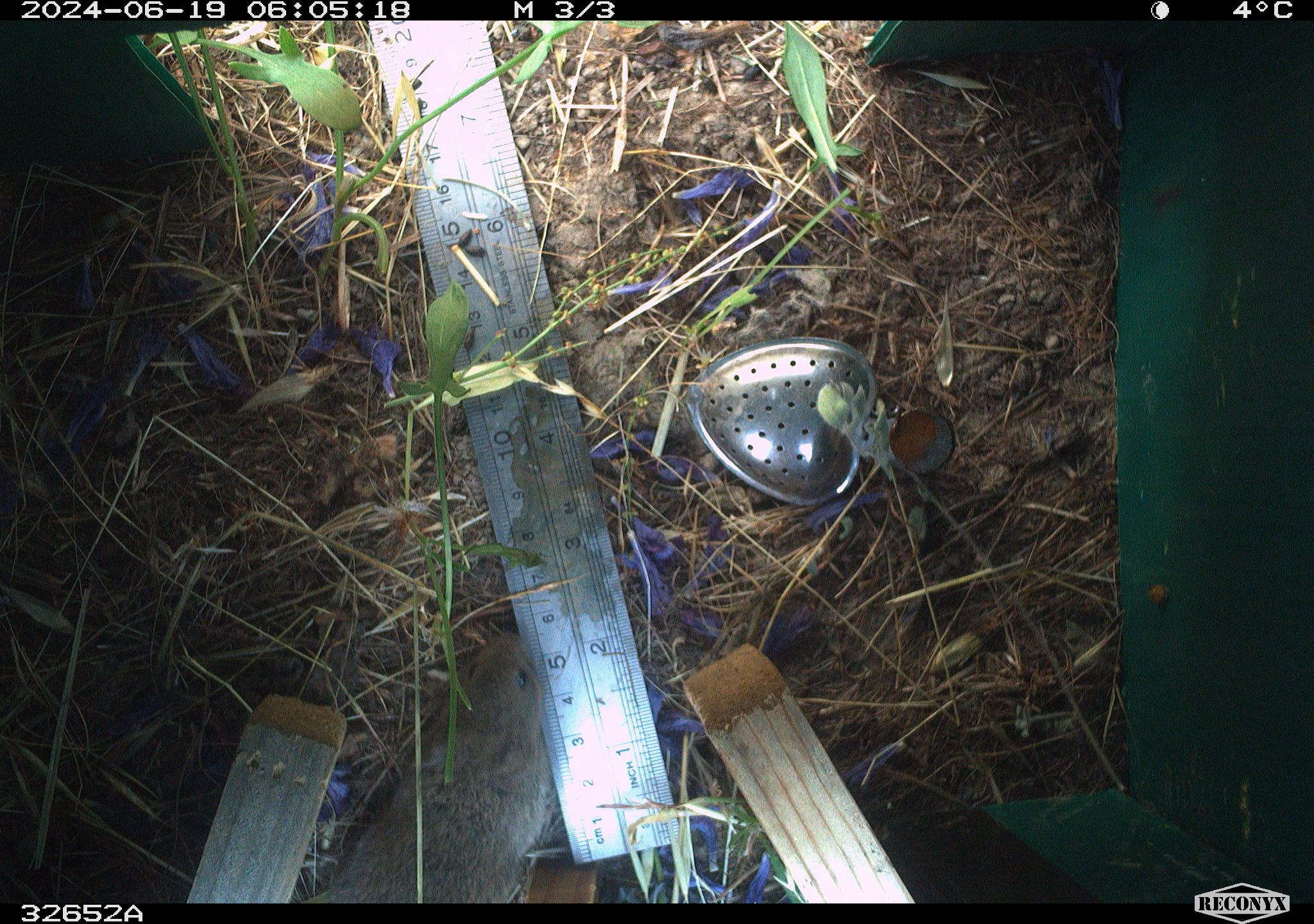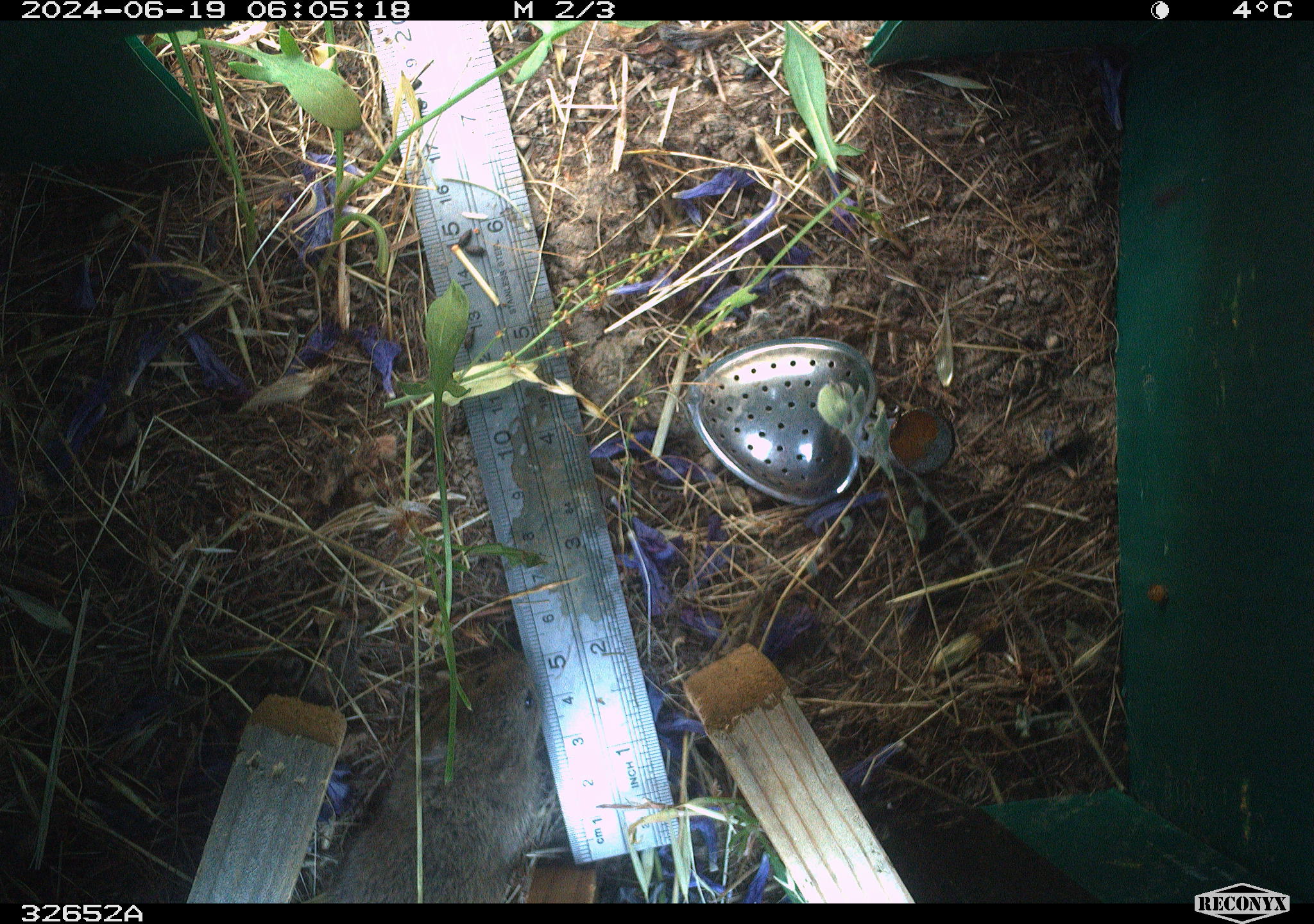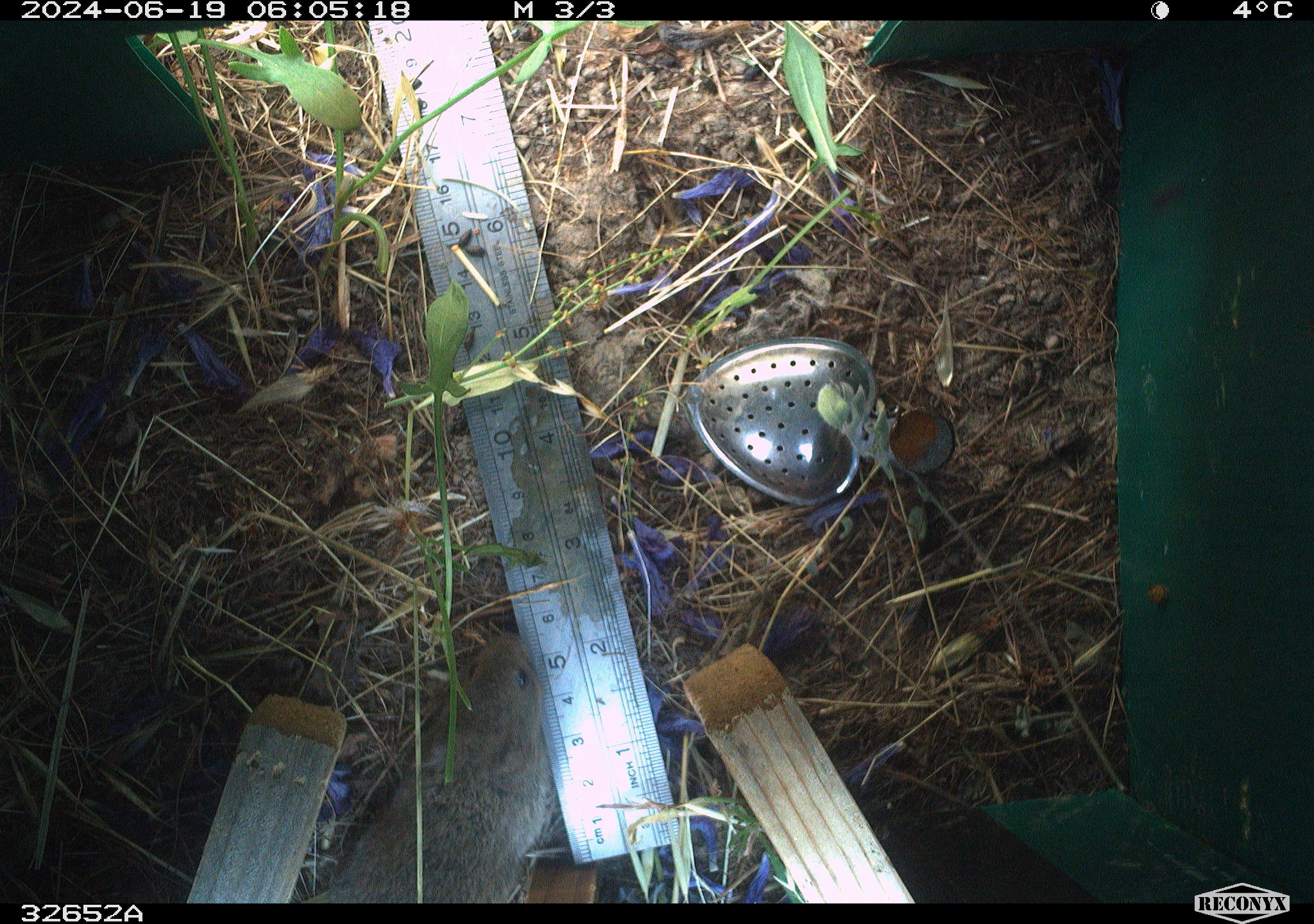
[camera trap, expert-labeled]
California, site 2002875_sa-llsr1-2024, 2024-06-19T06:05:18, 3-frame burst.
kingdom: Animalia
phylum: Chordata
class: Mammalia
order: Rodentia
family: Cricetidae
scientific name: Arvicolinae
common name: voles, lemmings, and muskrats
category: arvicolinae subfamily